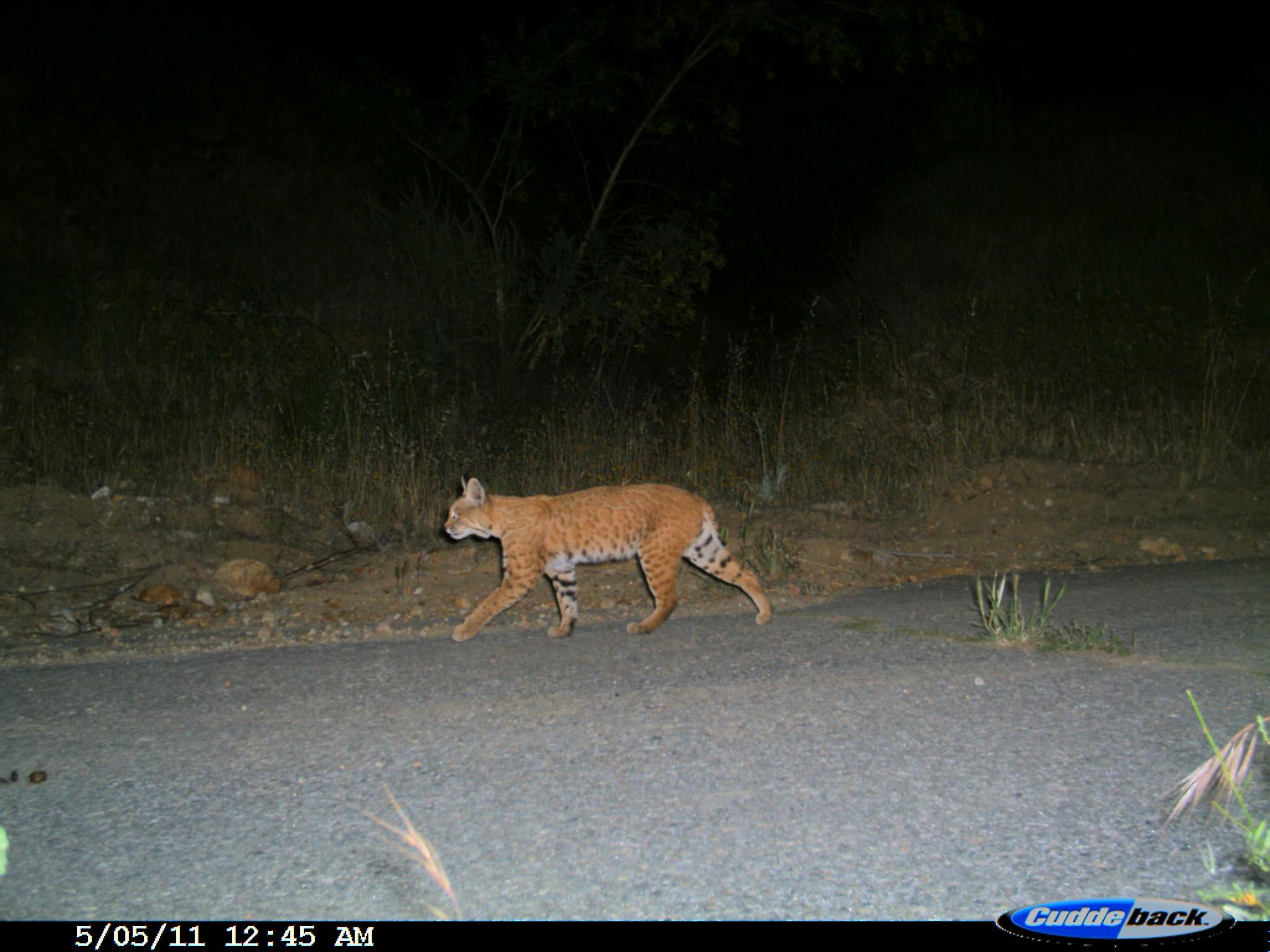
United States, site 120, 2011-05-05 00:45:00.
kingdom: Animalia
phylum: Chordata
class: Mammalia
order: Carnivora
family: Felidae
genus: Lynx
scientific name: Lynx rufus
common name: bobcat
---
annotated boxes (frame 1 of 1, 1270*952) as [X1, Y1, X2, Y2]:
bobcat: [427, 466, 781, 666]